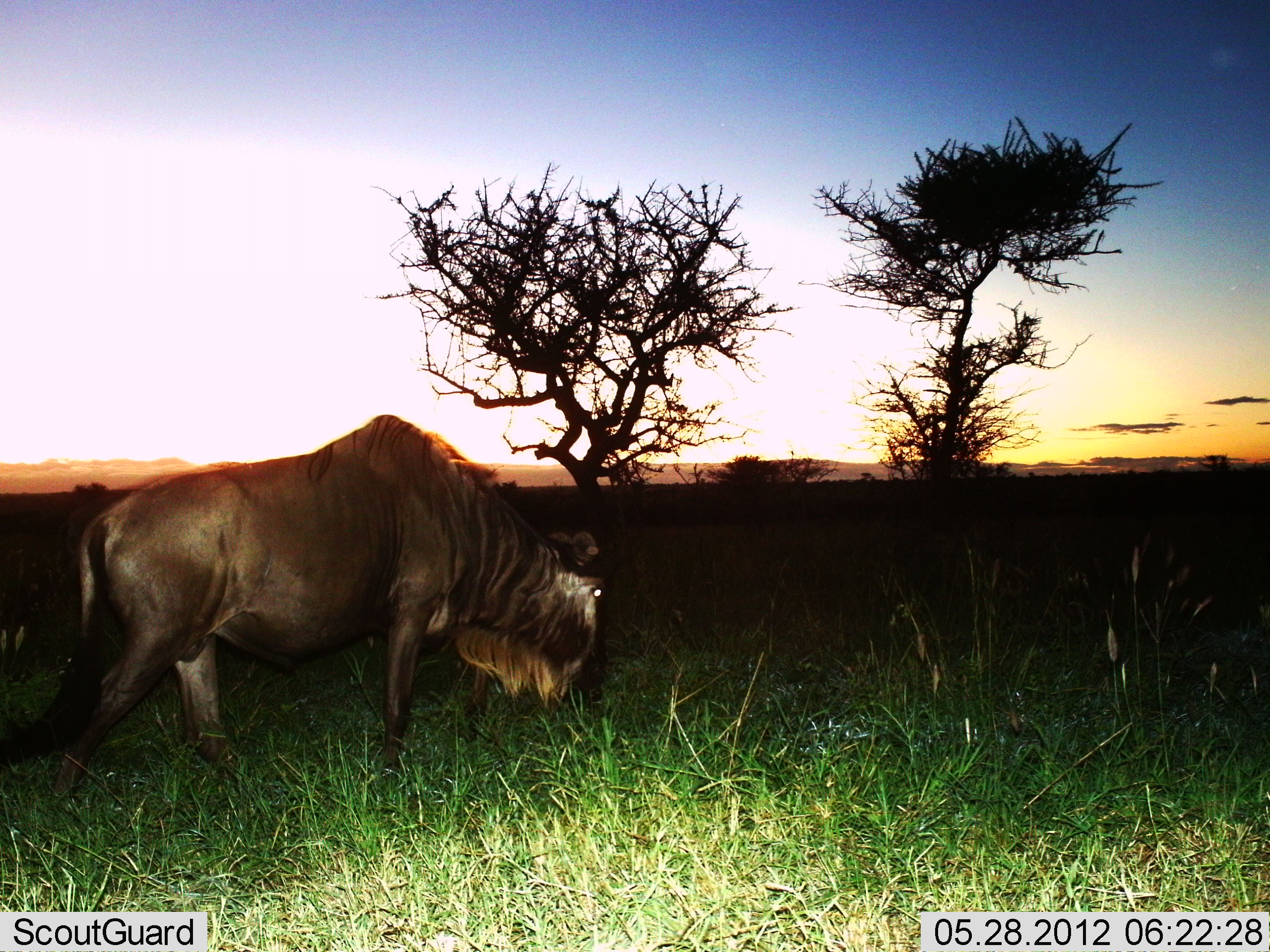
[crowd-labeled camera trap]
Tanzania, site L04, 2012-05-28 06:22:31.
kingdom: Animalia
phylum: Chordata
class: Mammalia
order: Artiodactyla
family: Bovidae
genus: Connochaetes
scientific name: Connochaetes taurinus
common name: blue wildebeest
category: wildebeest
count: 1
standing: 30%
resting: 0%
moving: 60%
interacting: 0%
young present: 0%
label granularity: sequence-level